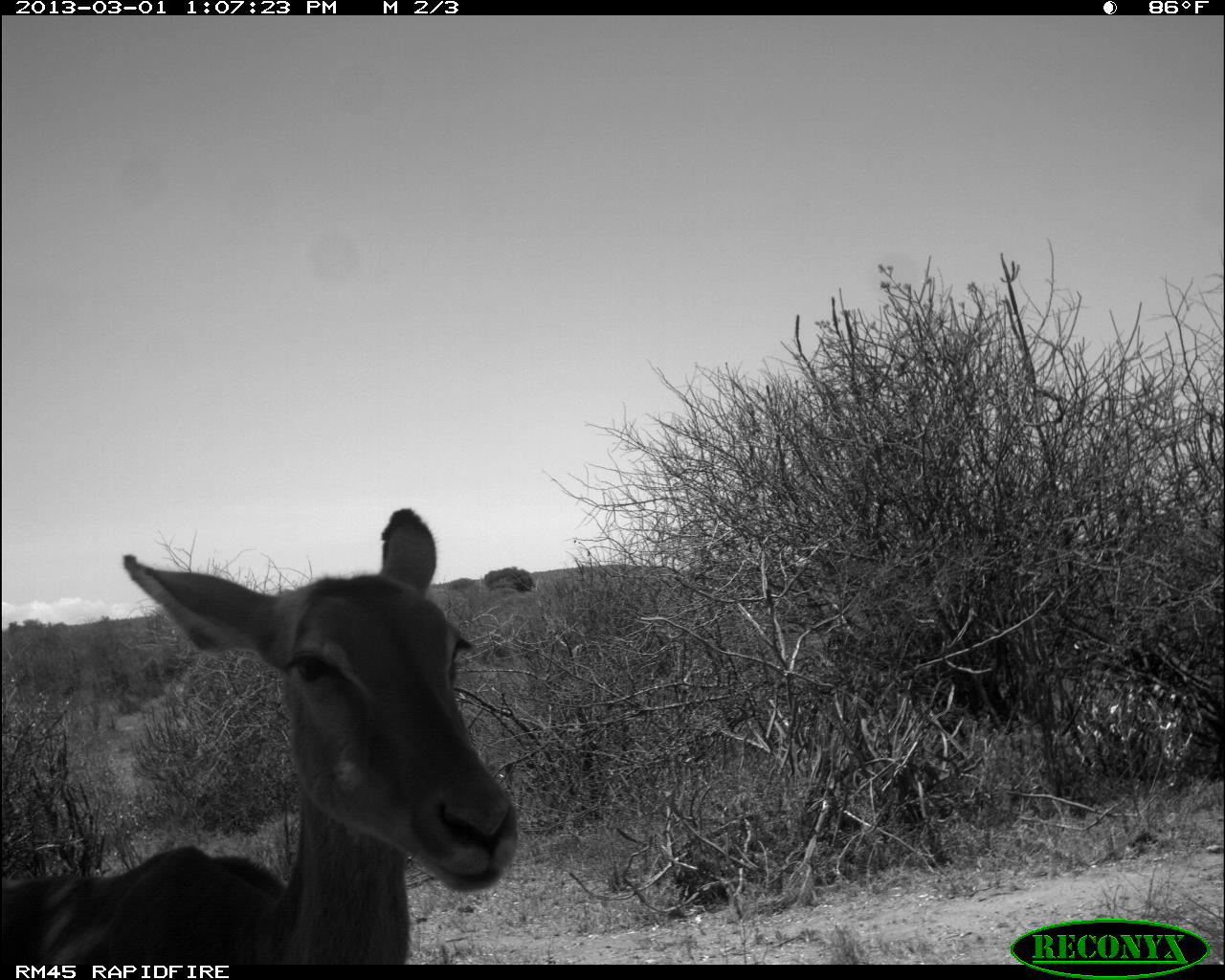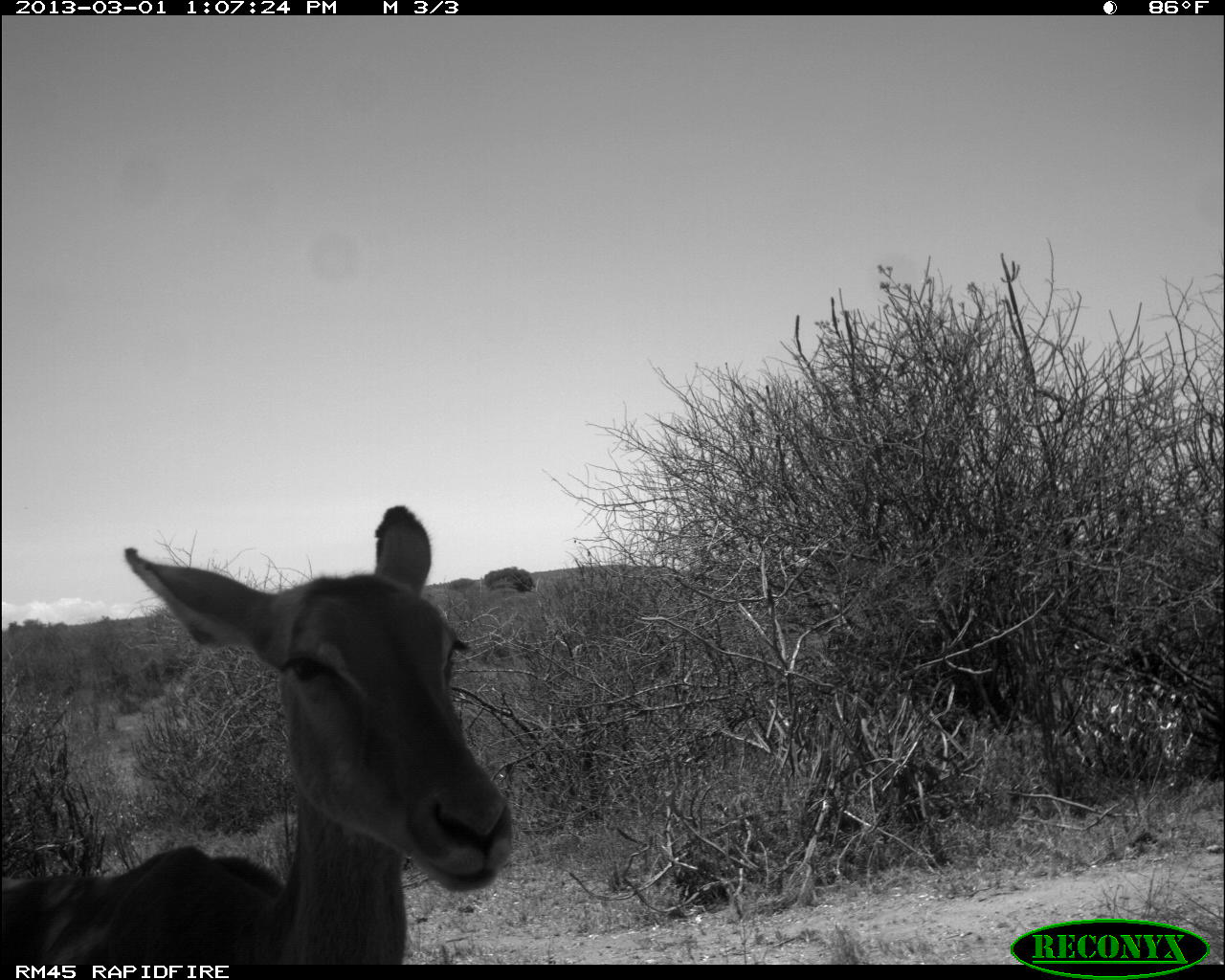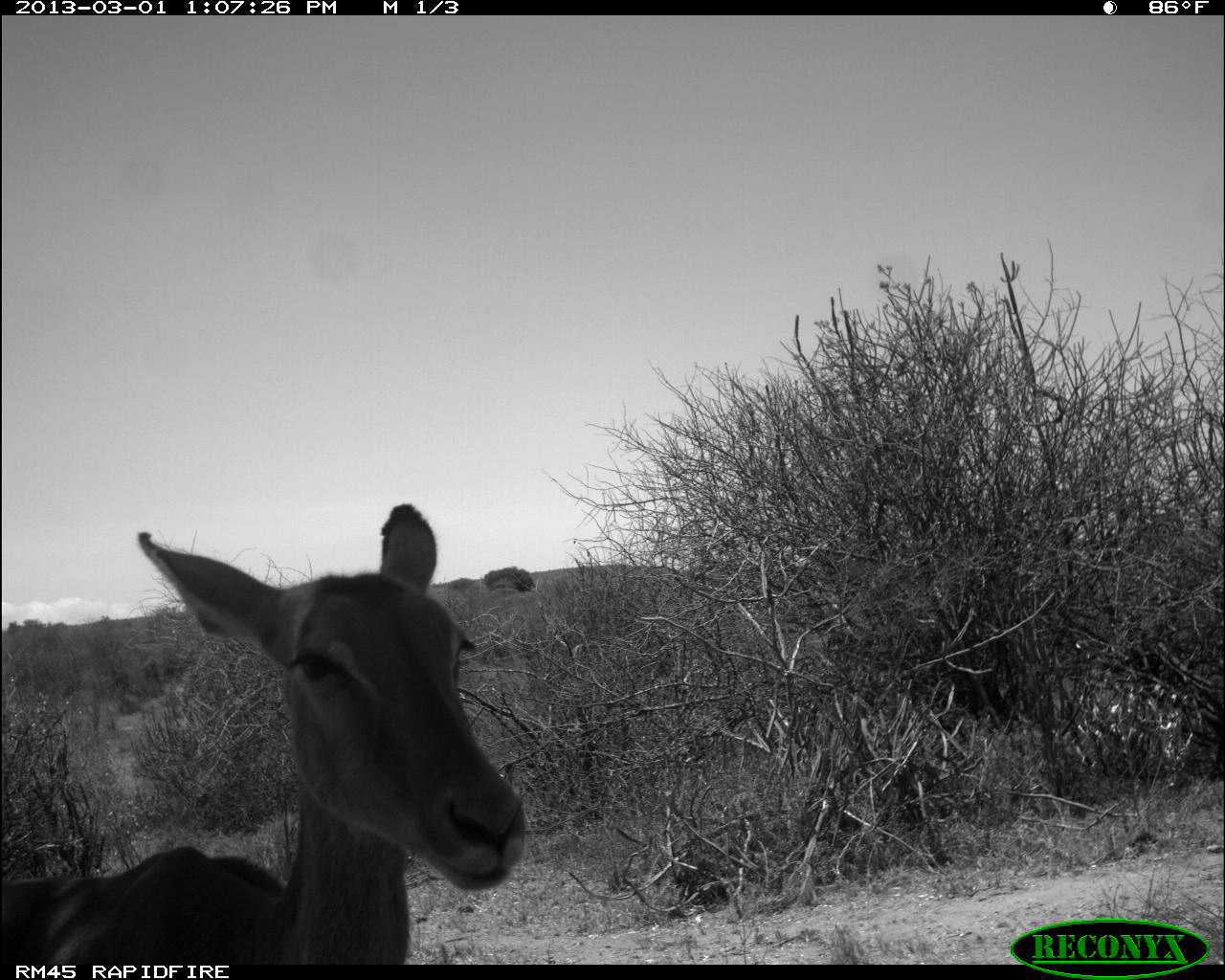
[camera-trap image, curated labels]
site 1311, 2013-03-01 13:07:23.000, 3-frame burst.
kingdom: Animalia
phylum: Chordata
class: Mammalia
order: Artiodactyla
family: Bovidae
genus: Aepyceros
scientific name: Aepyceros melampus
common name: impala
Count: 1.